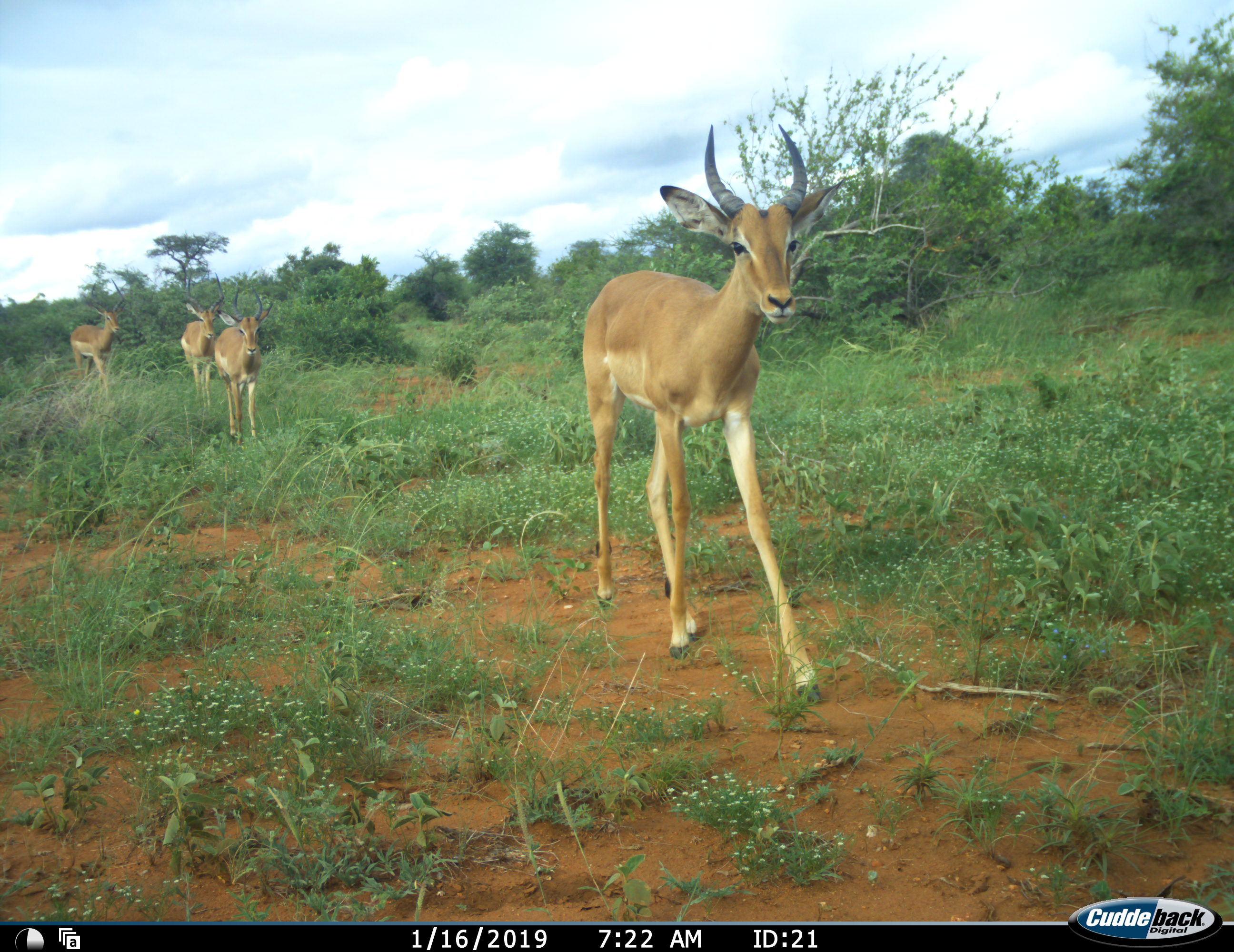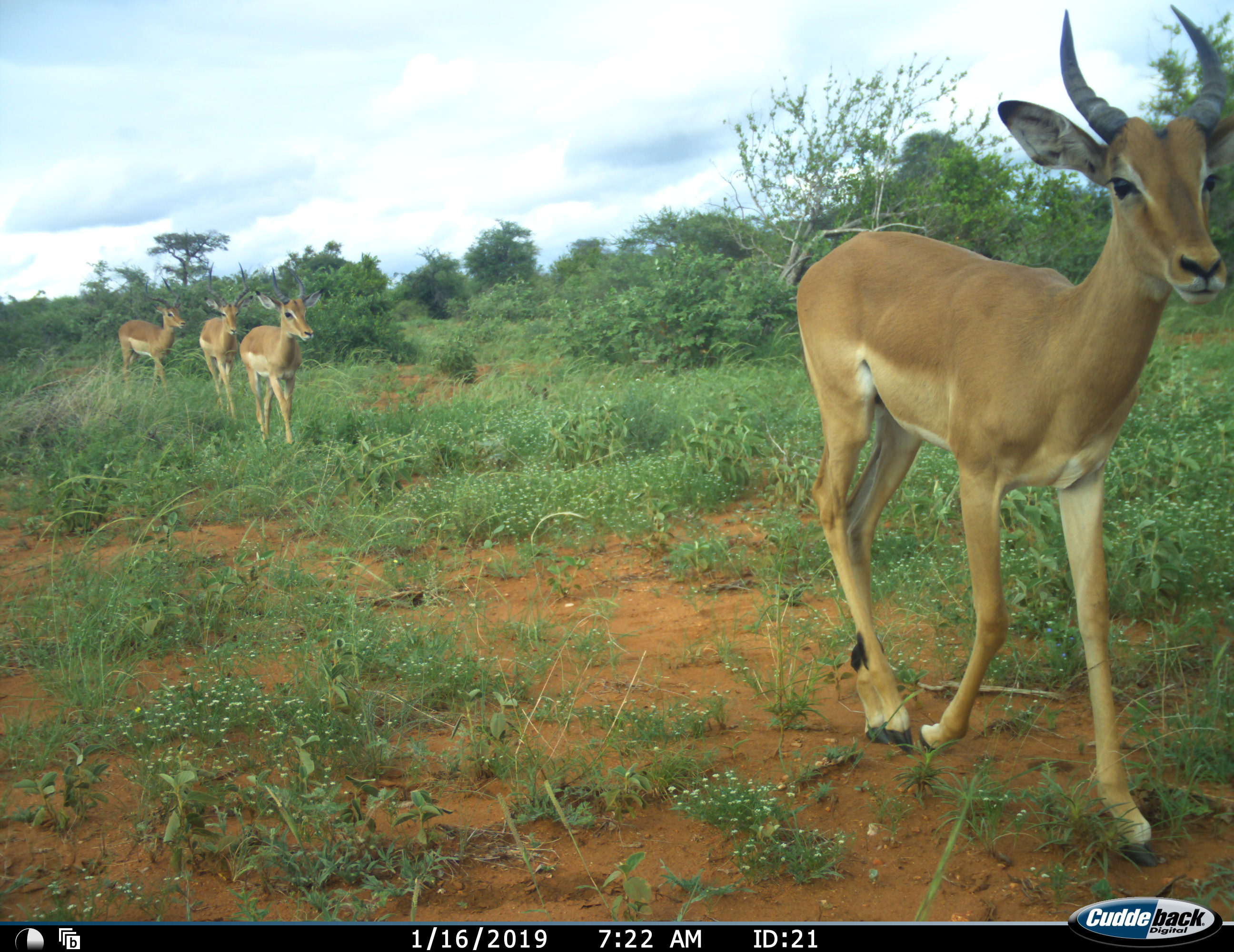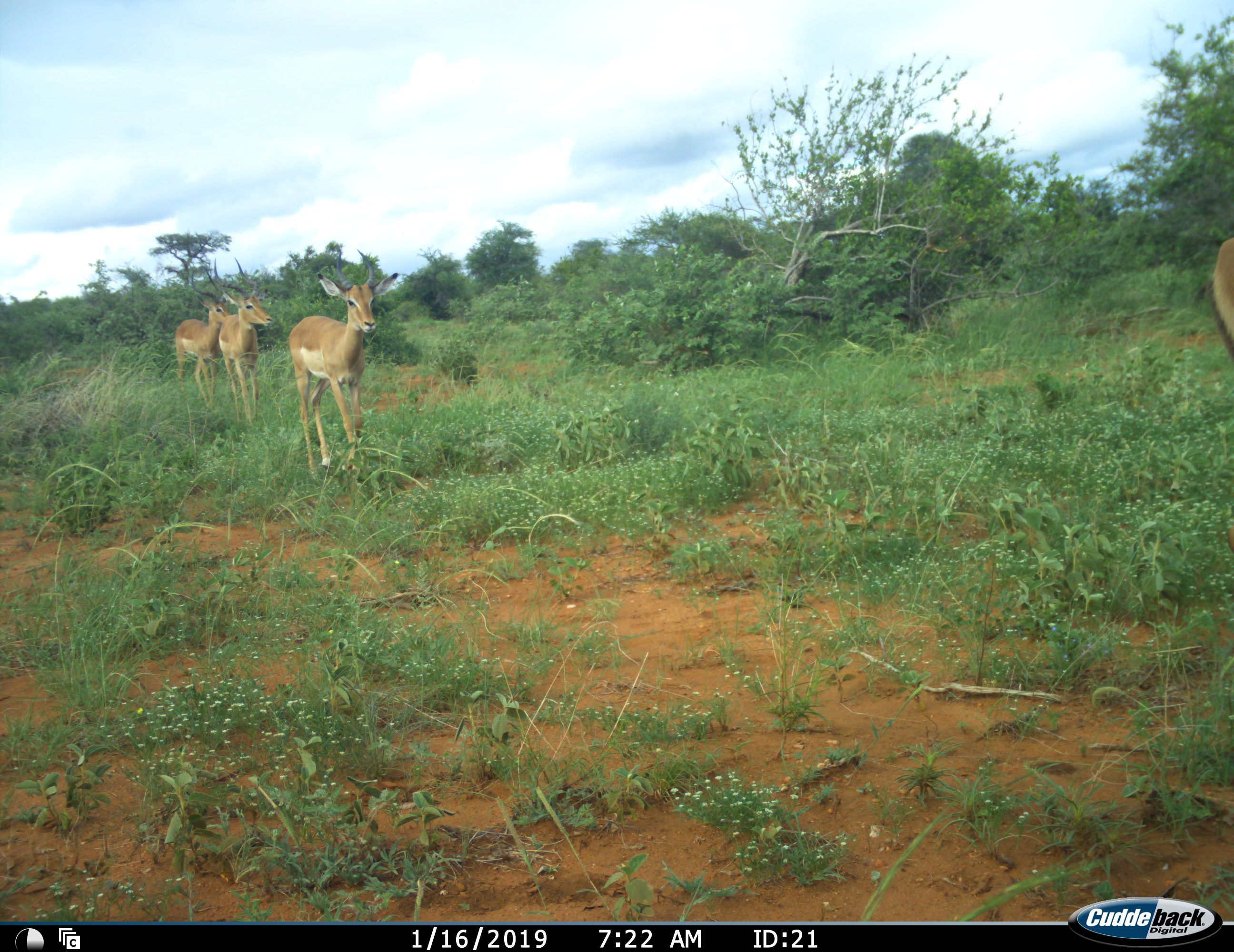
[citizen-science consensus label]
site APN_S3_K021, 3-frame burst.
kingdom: Animalia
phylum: Chordata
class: Mammalia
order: Artiodactyla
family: Bovidae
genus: Aepyceros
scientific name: Aepyceros melampus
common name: impala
Impala (Aepyceros melampus), count 4. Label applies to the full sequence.